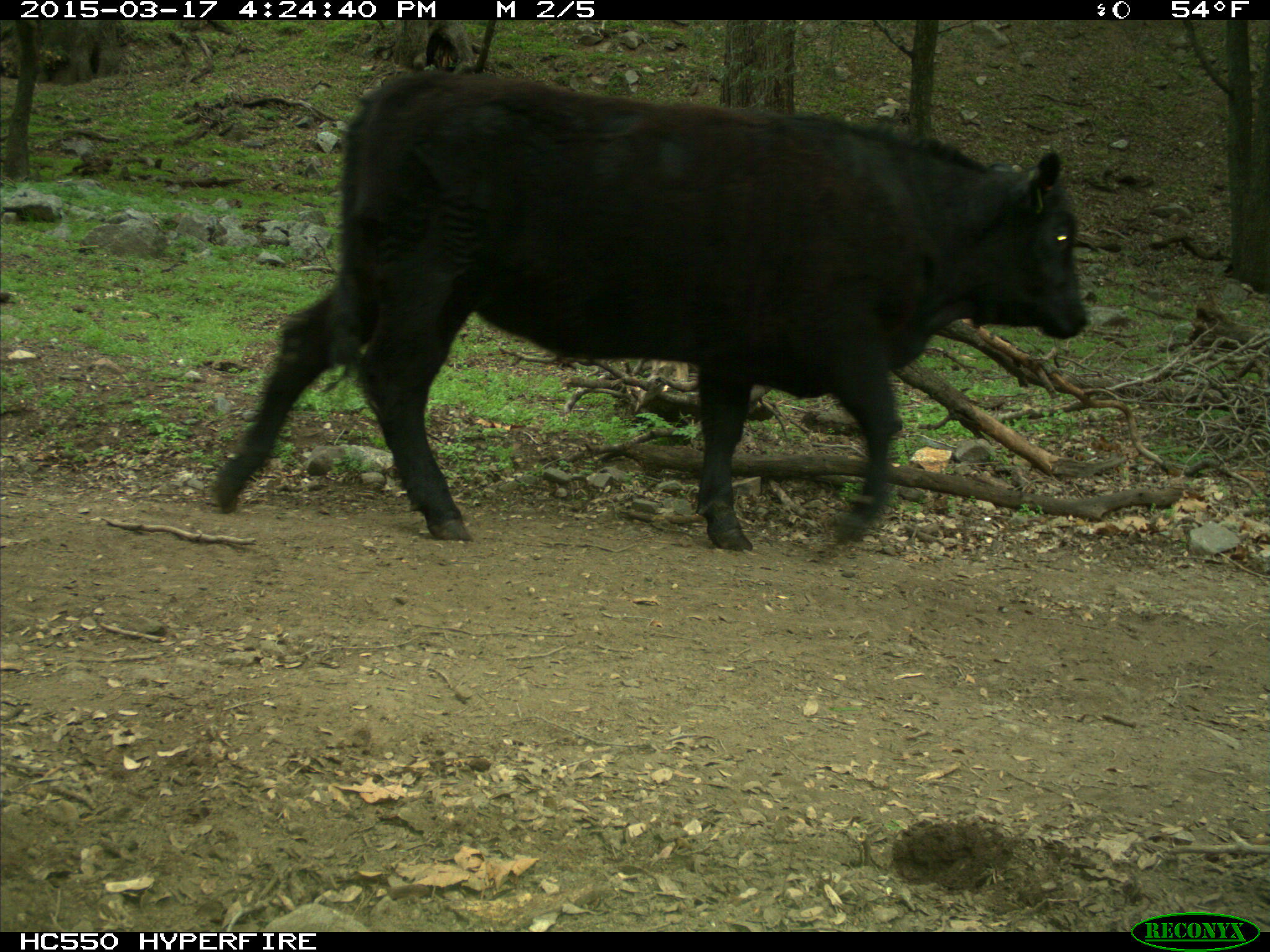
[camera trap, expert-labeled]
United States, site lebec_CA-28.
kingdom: Animalia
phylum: Chordata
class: Mammalia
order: Artiodactyla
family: Bovidae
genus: Bos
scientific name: Bos taurus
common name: domestic cow